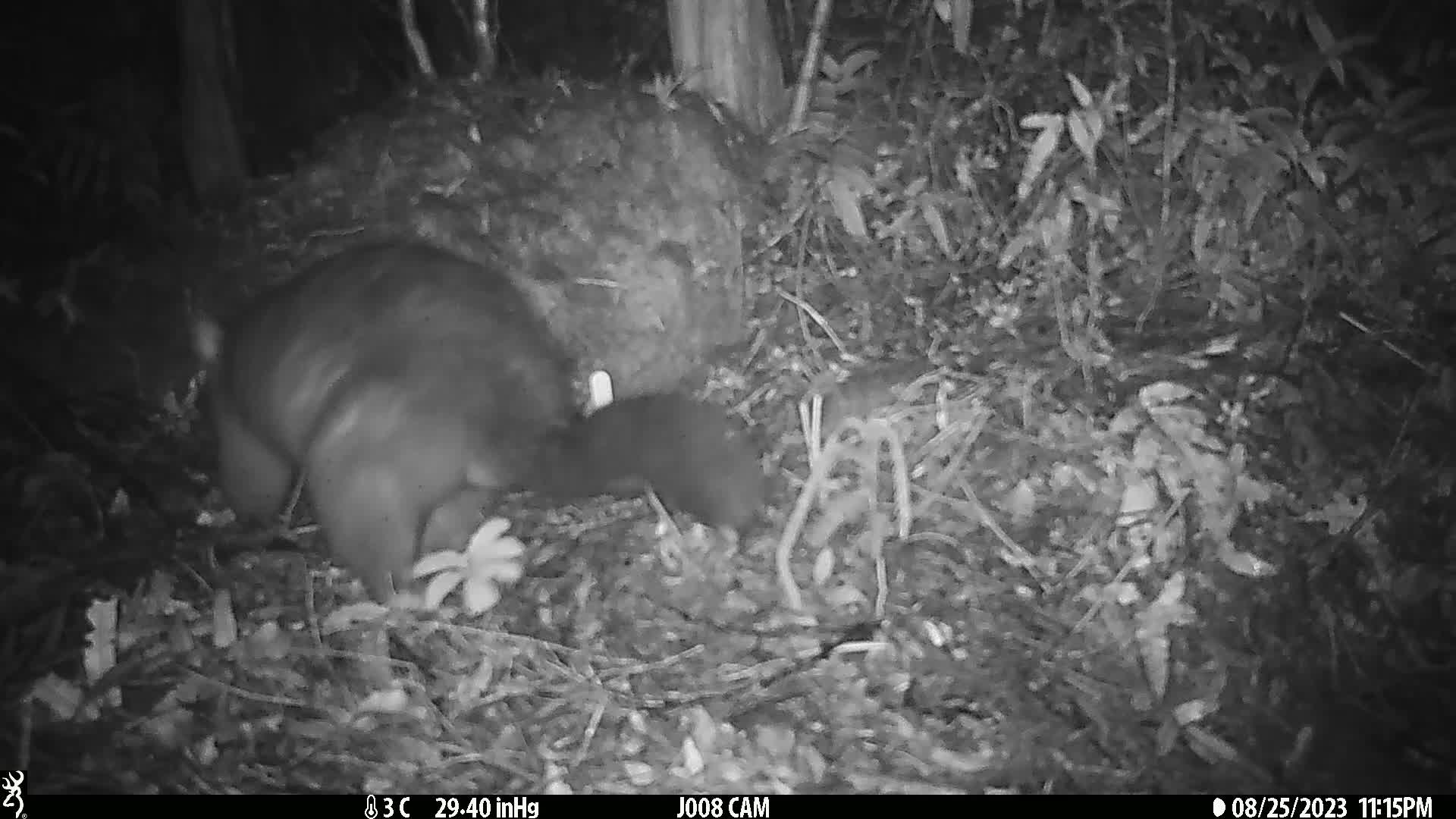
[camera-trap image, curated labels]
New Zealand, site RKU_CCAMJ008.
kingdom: Animalia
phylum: Chordata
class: Mammalia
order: Diprotodontia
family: Phalangeridae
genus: Trichosurus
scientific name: Trichosurus vulpecula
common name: common brushtail possum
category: possum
Possum (common brushtail possum) (Trichosurus vulpecula).